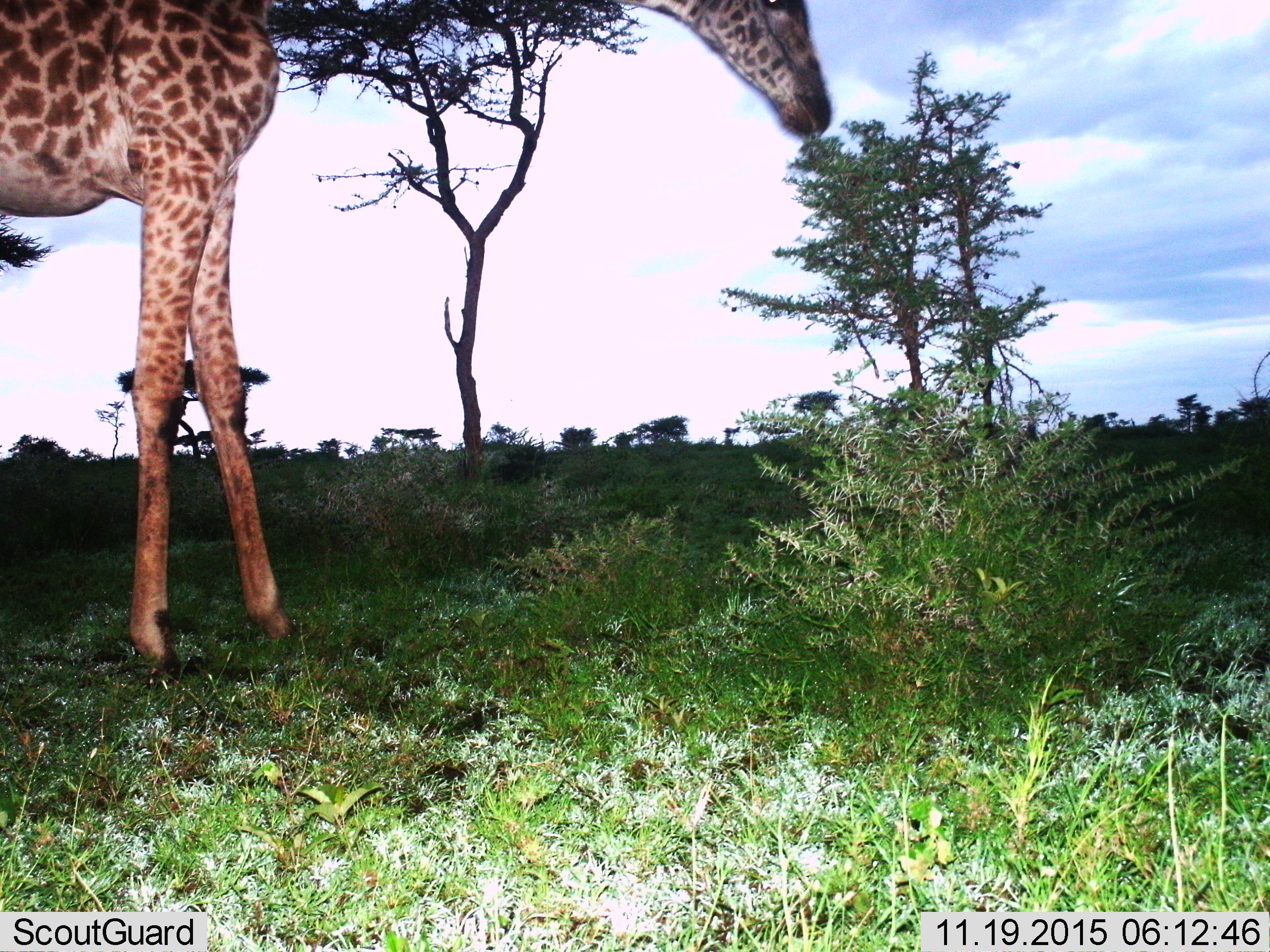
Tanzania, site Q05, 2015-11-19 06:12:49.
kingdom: Animalia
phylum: Chordata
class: Mammalia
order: Artiodactyla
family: Giraffidae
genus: Giraffa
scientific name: Giraffa camelopardalis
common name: giraffe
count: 1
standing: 44%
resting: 0%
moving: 0%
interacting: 0%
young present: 0%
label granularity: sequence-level